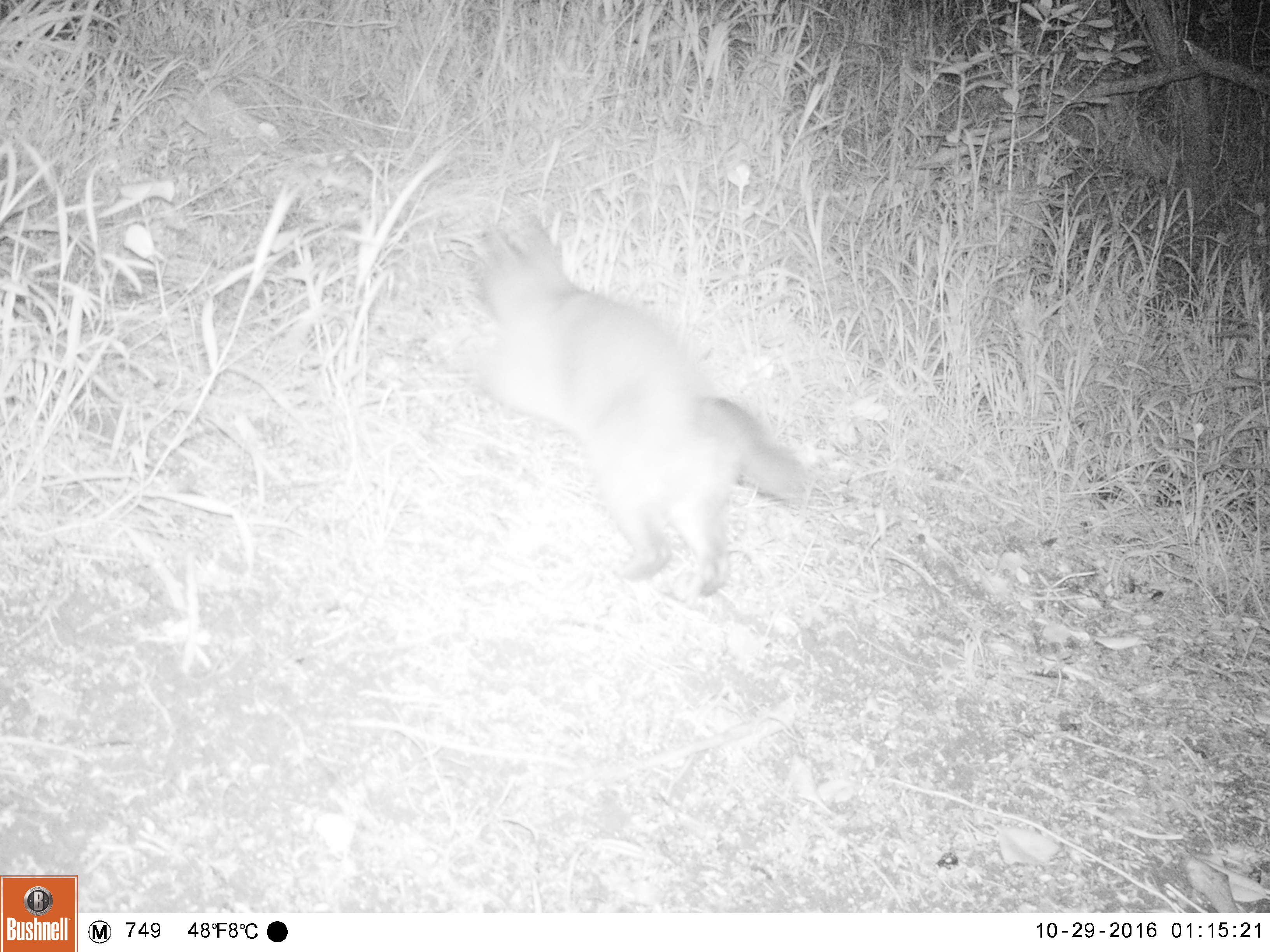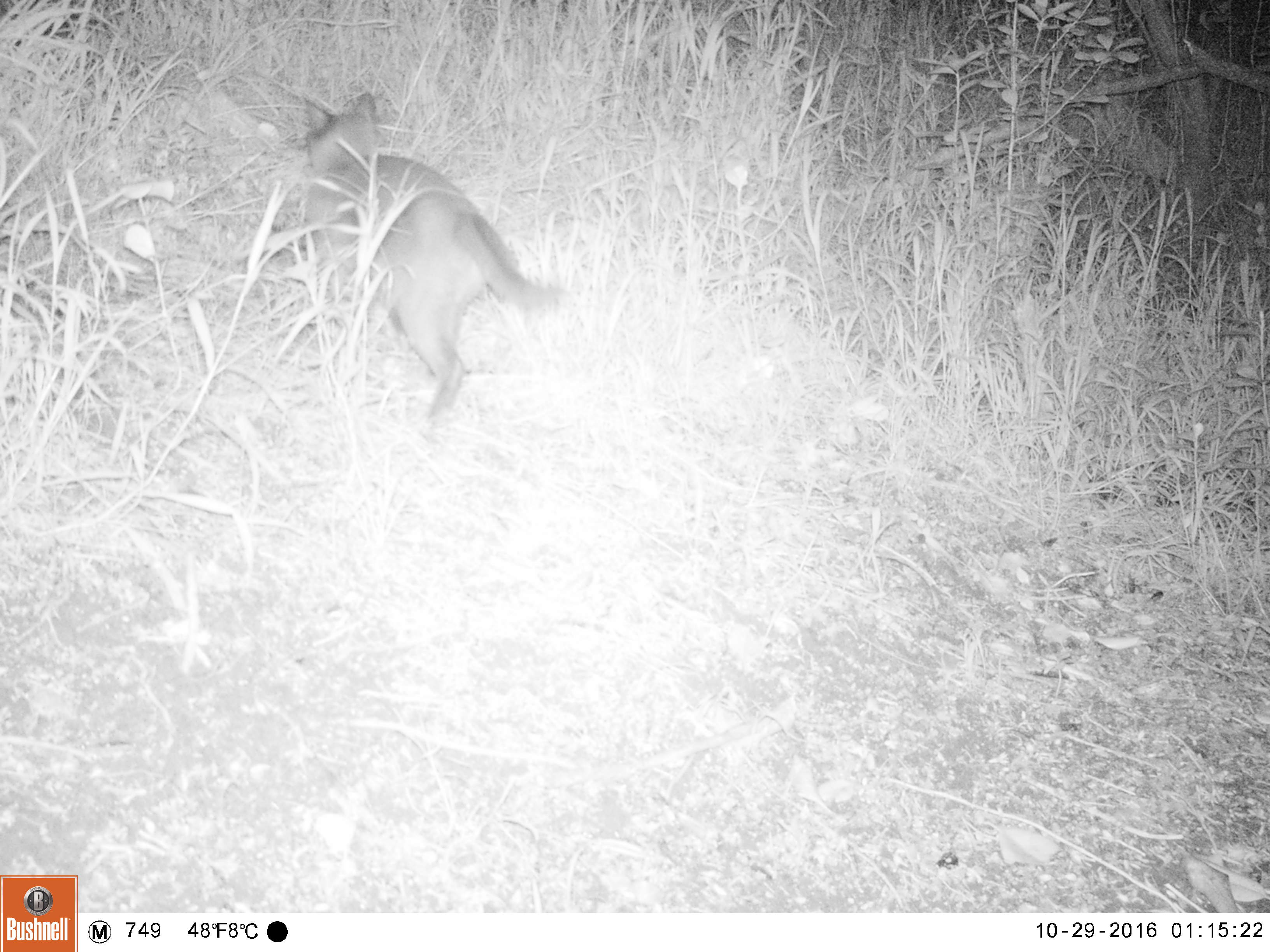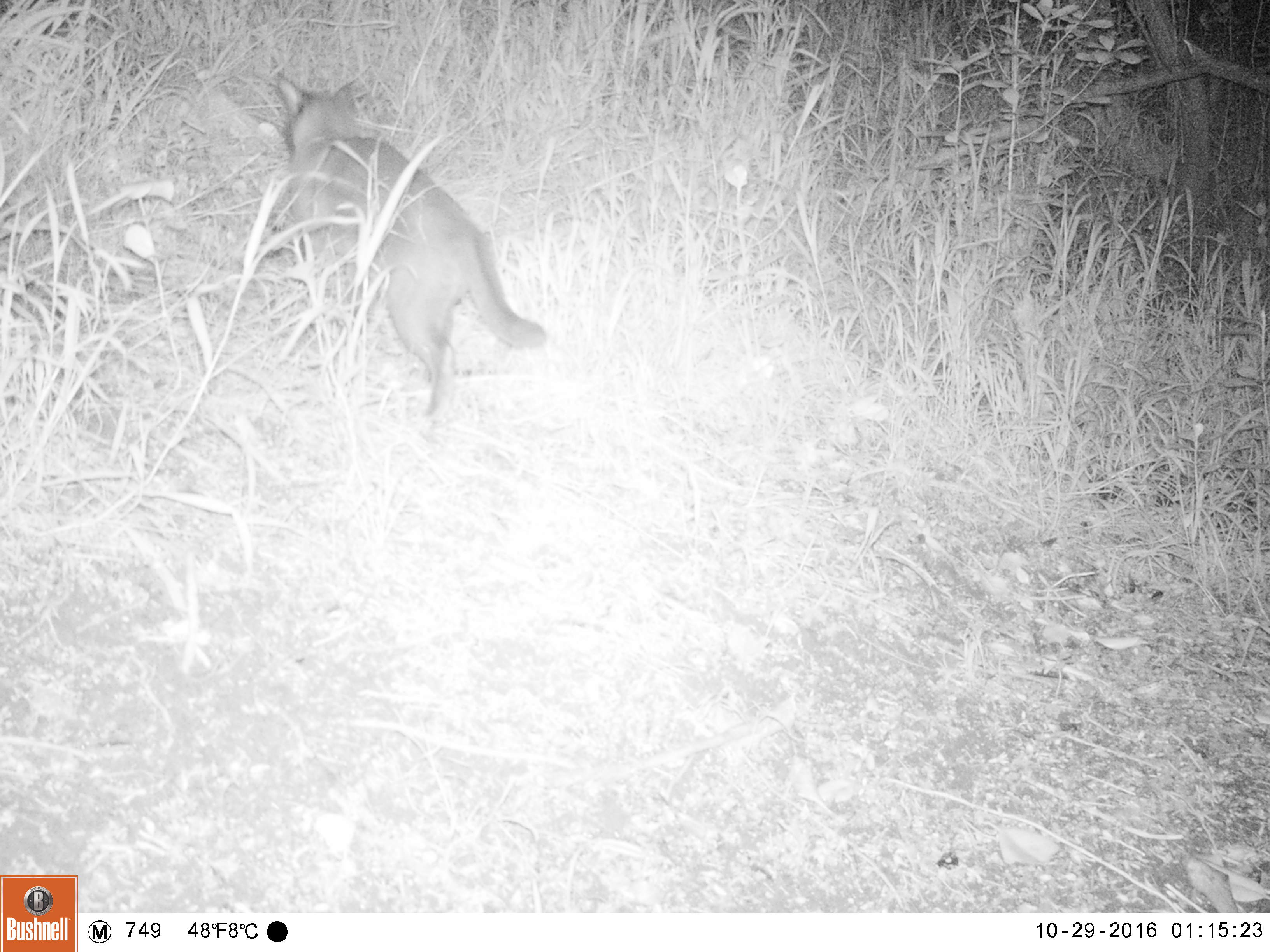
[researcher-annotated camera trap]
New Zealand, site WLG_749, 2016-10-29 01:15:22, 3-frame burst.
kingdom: Animalia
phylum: Chordata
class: Mammalia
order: Carnivora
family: Felidae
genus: Felis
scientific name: Felis catus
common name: domestic cat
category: cat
Cat (domestic cat) (Felis catus).